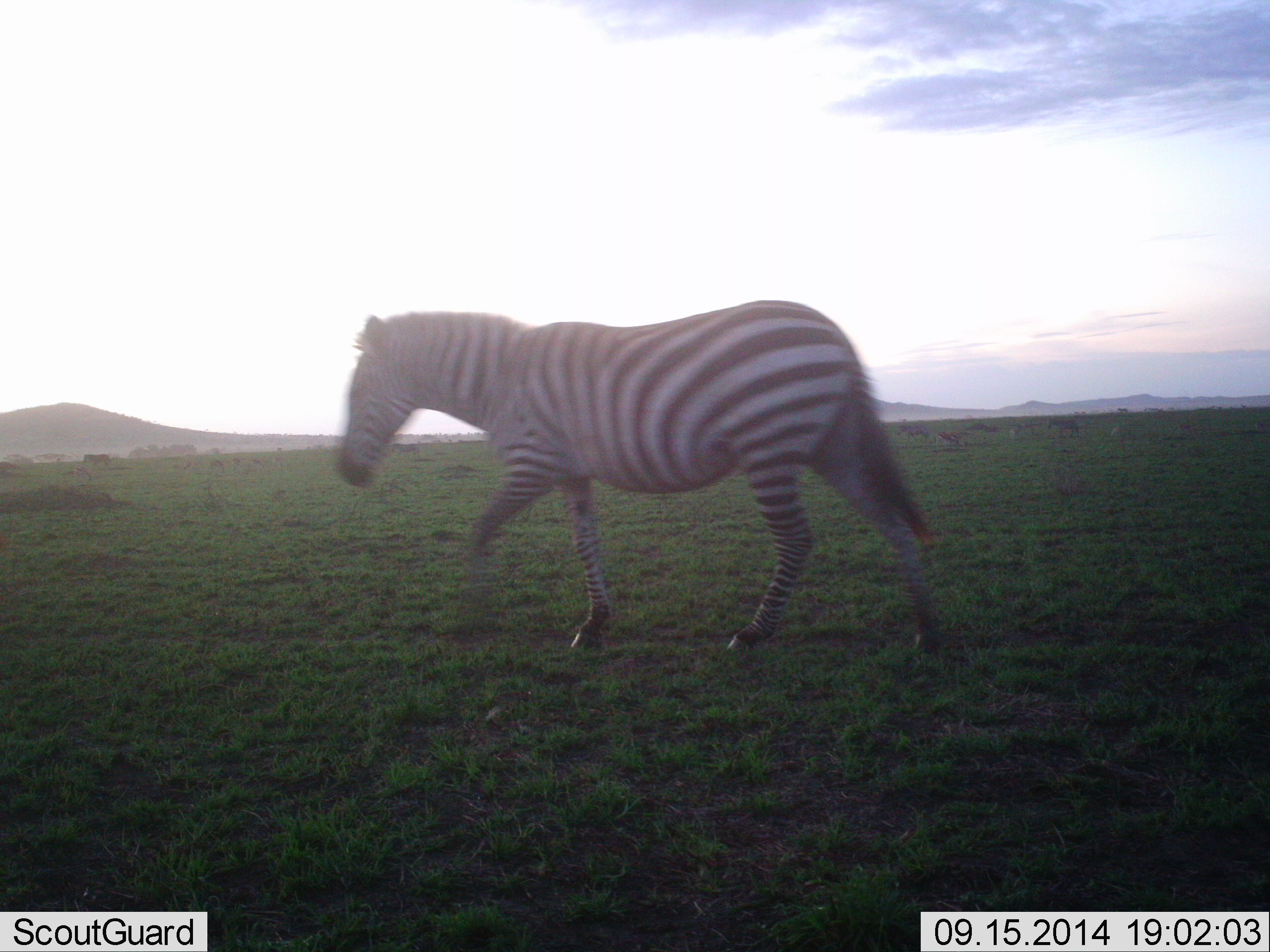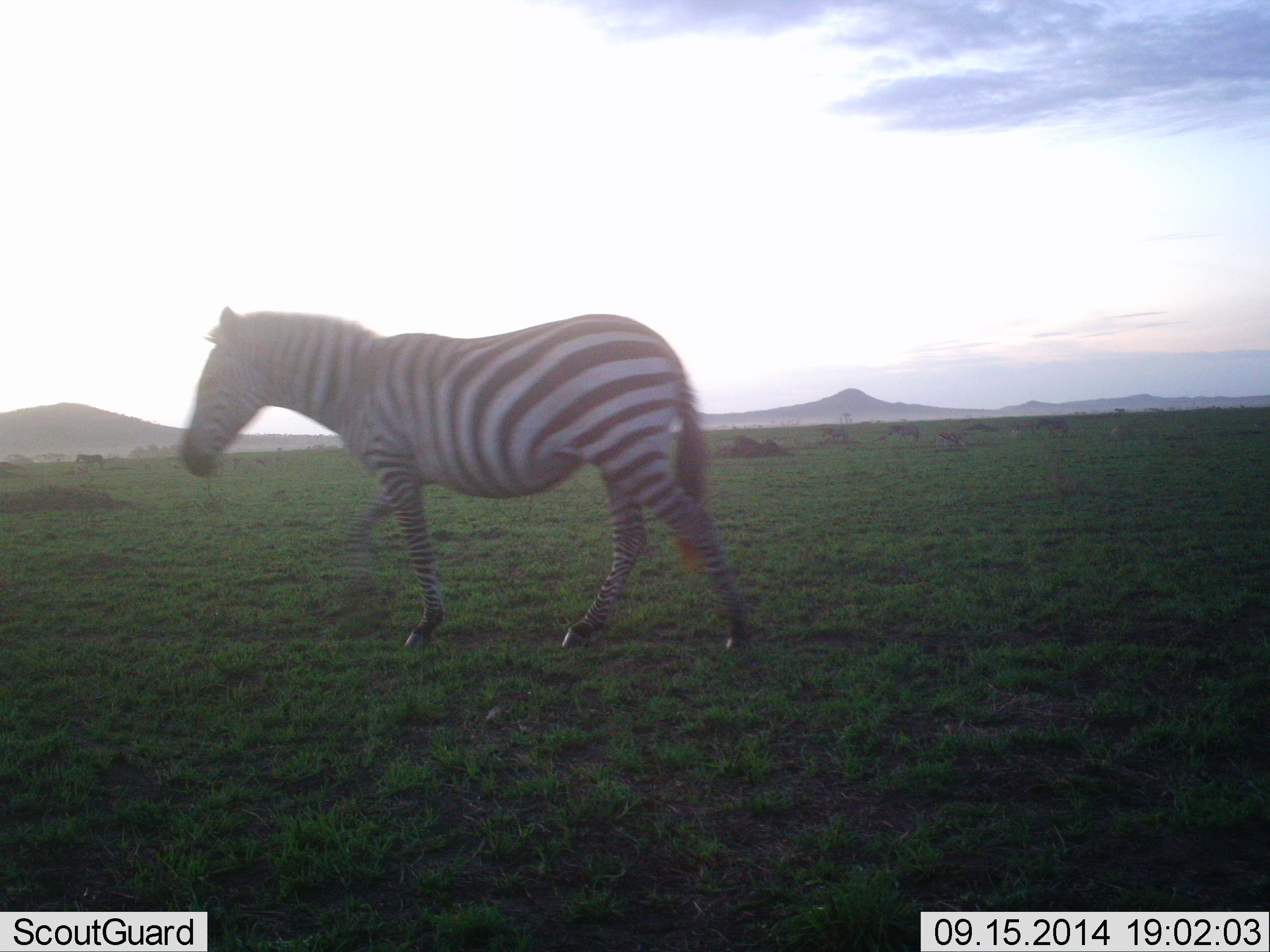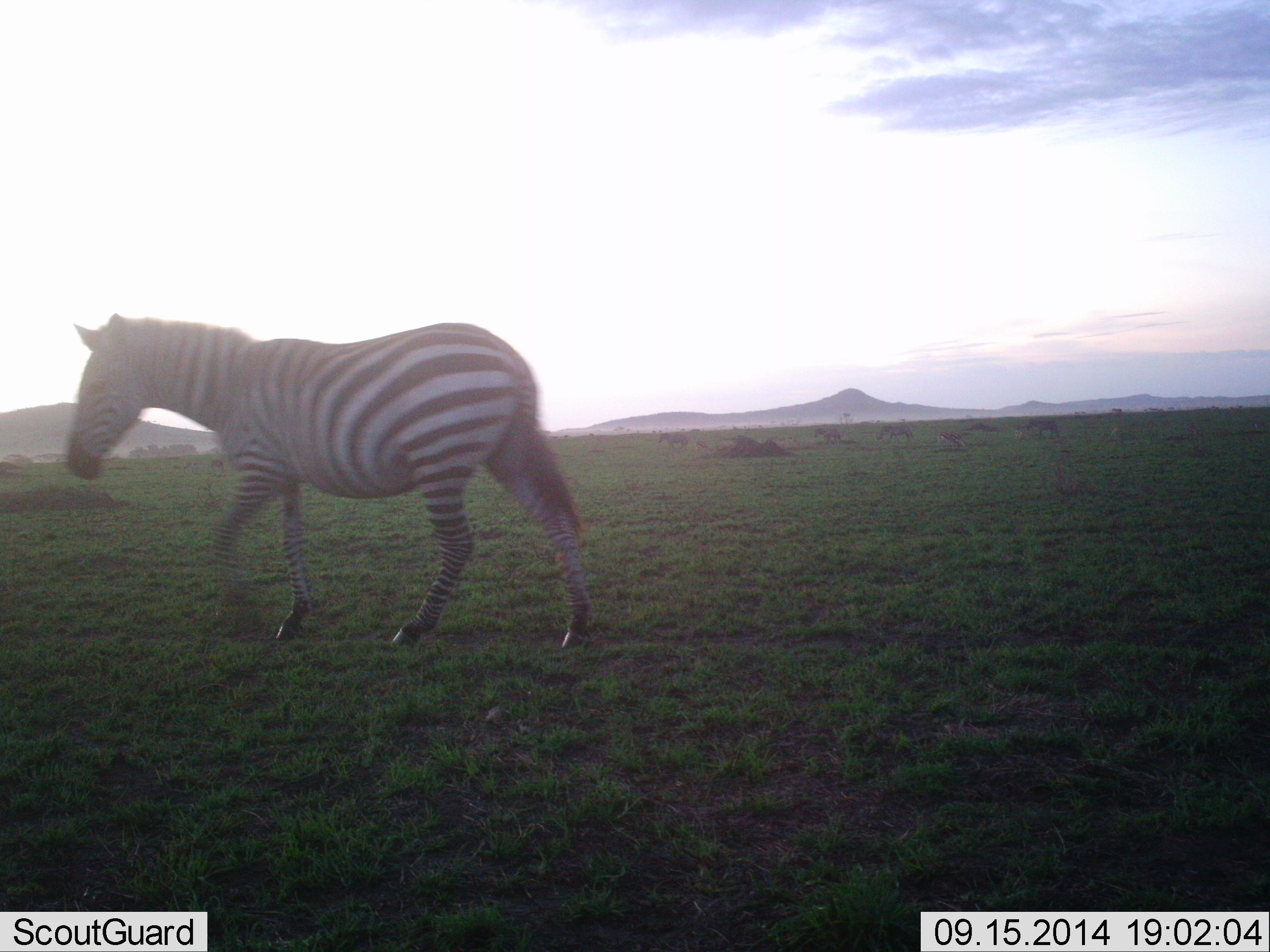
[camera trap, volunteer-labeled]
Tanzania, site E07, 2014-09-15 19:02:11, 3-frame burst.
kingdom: Animalia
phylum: Chordata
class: Mammalia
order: Perissodactyla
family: Equidae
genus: Equus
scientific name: Equus quagga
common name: plains zebra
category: zebra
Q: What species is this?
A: Zebra (plains zebra) (Equus quagga).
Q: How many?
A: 1.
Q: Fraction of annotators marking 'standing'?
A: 10%.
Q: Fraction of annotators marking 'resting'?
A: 0%.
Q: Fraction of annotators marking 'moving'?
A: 100%.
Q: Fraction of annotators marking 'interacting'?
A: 0%.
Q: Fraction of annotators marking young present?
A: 0%.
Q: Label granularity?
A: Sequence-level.